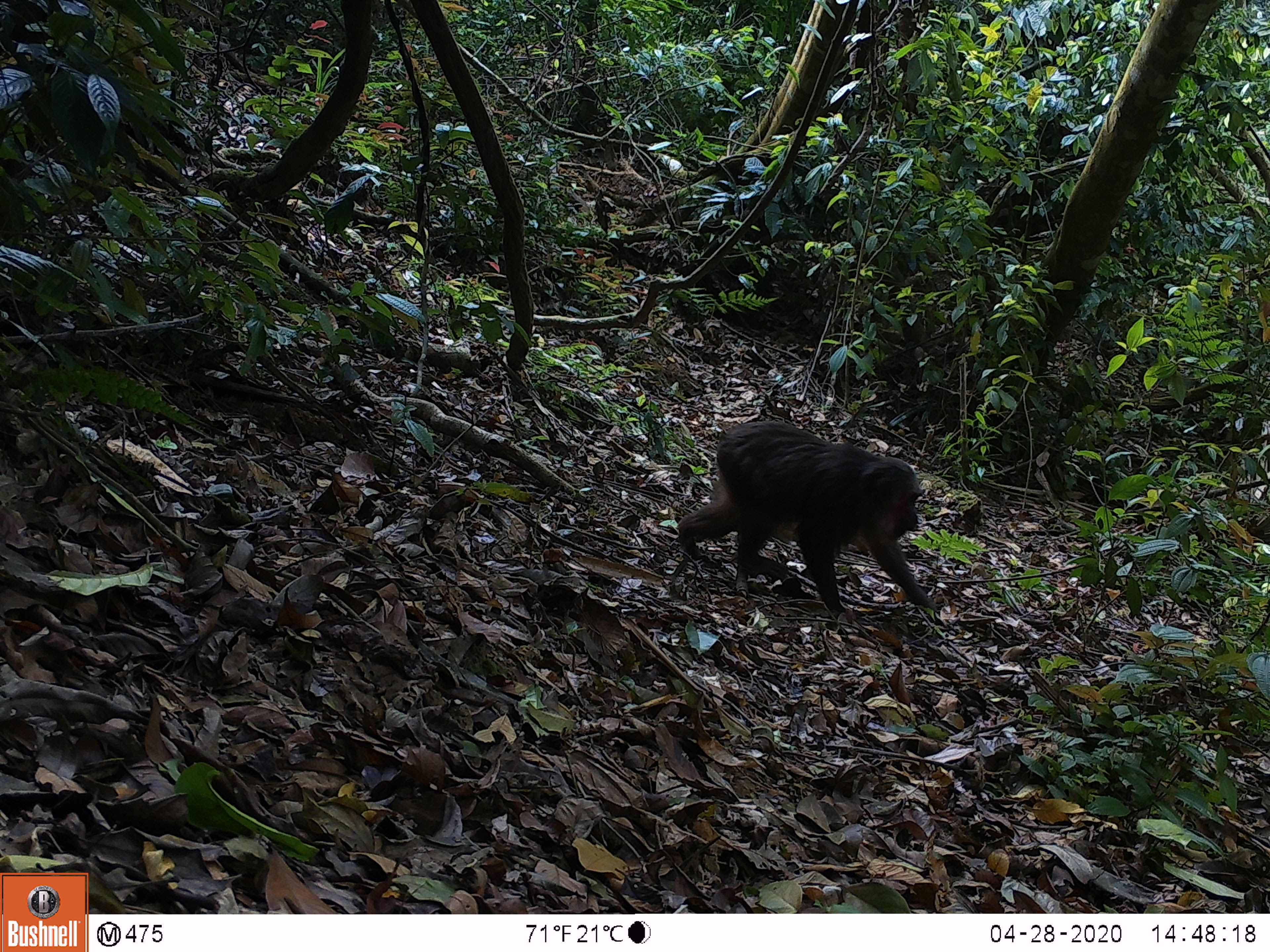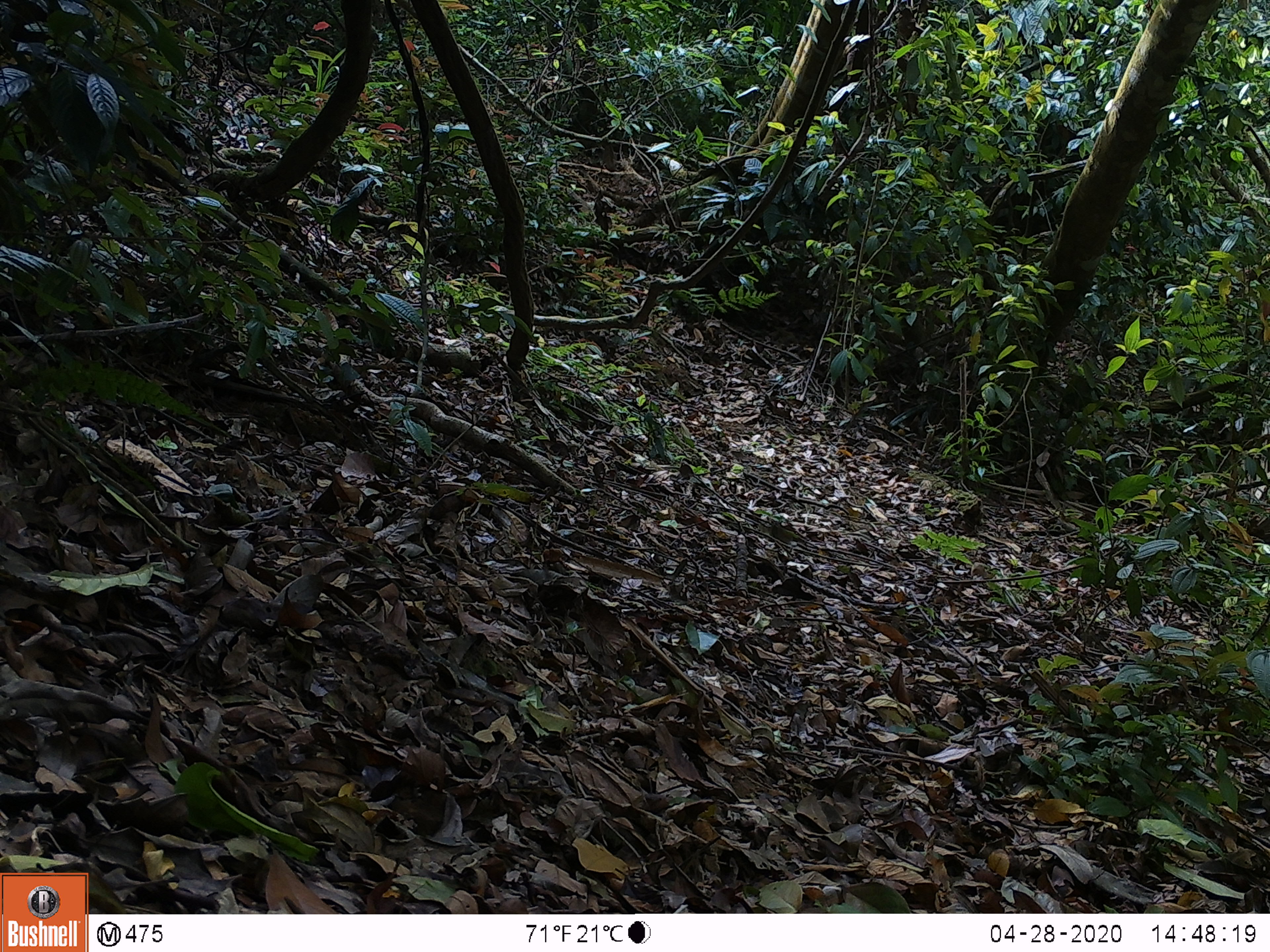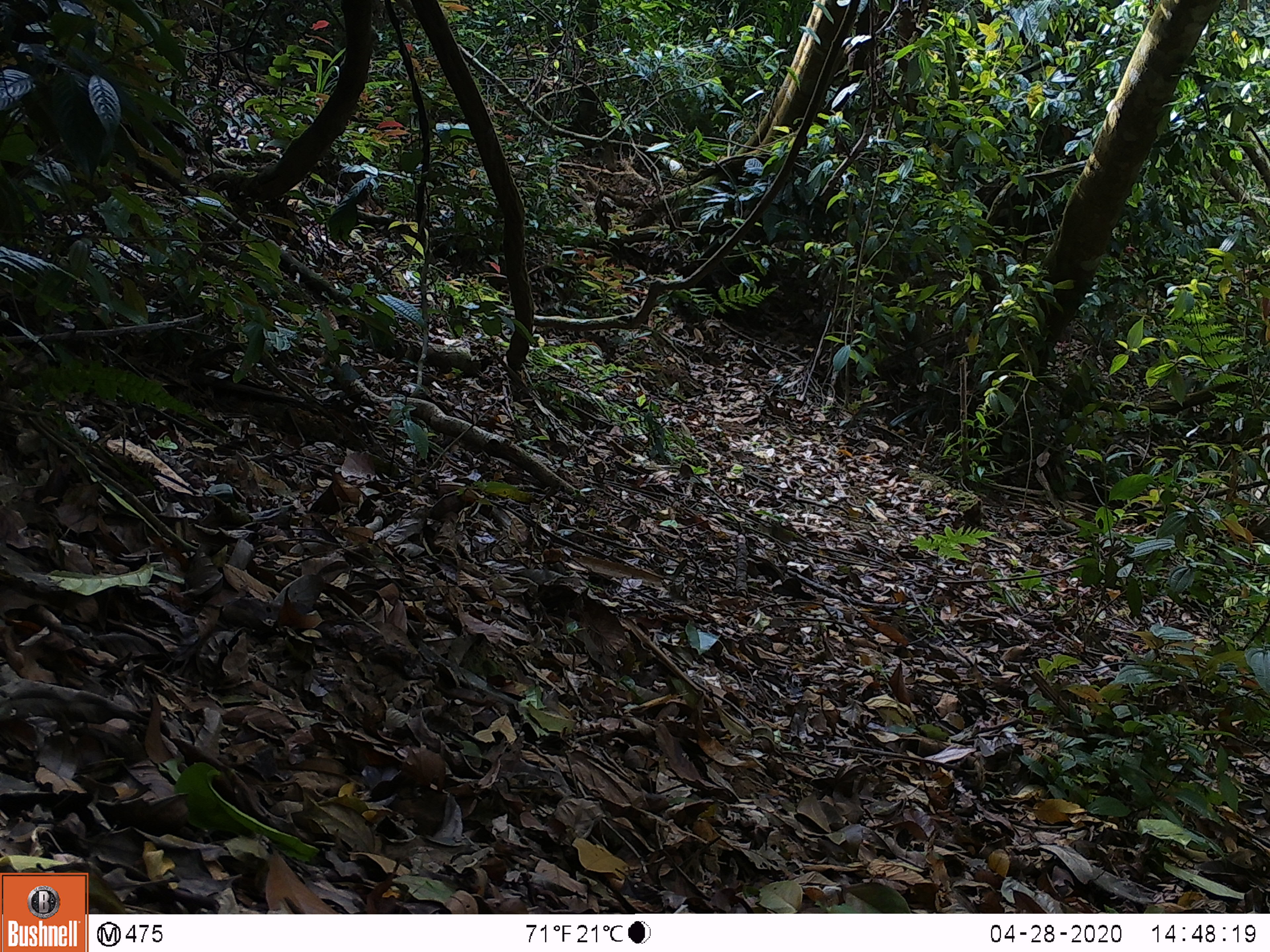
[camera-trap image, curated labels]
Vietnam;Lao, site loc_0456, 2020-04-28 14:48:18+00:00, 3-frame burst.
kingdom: Animalia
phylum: Chordata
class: Mammalia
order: Primates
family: Cercopithecidae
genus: Macaca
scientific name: Macaca arctoides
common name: stump-tailed macaque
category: stump tailed macaque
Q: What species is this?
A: Stump tailed macaque (stump-tailed macaque) (Macaca arctoides).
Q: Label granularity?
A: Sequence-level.